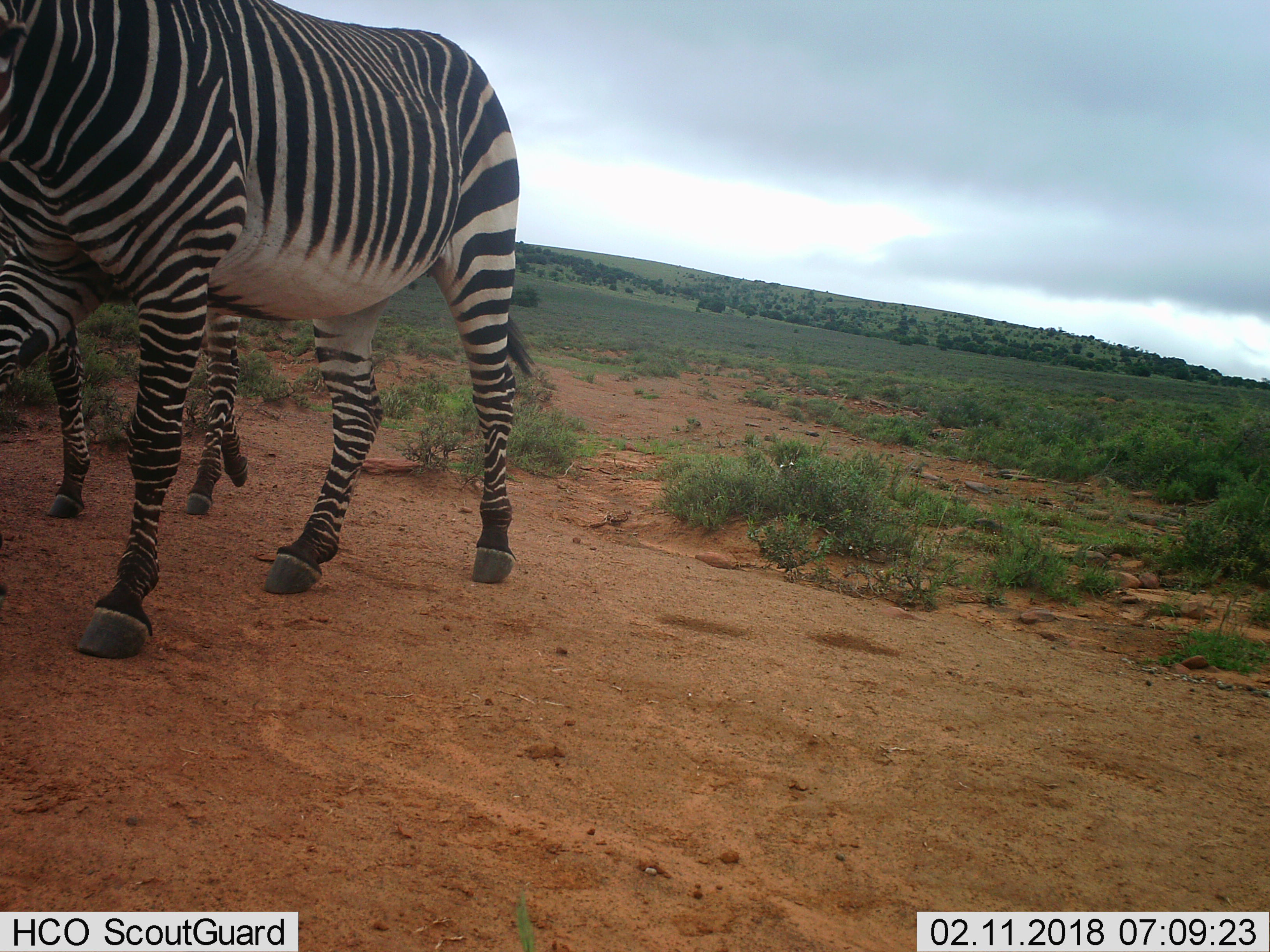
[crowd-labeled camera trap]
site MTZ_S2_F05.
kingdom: Animalia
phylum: Chordata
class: Mammalia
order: Perissodactyla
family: Equidae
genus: Equus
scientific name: Equus zebra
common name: mountain zebra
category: zebramountain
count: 2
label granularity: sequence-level